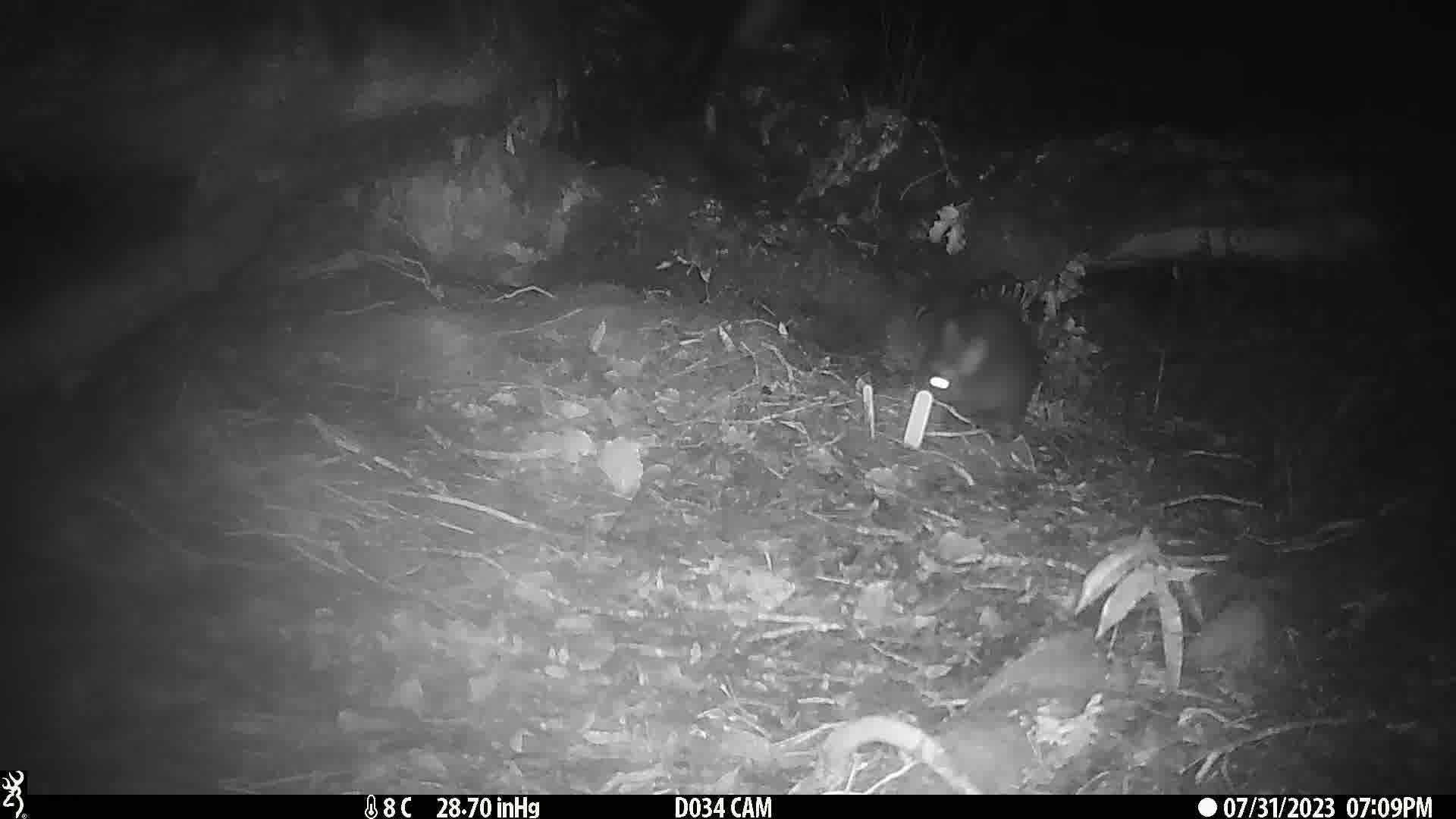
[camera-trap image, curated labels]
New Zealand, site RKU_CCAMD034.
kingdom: Animalia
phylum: Chordata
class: Mammalia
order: Diprotodontia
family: Phalangeridae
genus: Trichosurus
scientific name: Trichosurus vulpecula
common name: common brushtail possum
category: possum